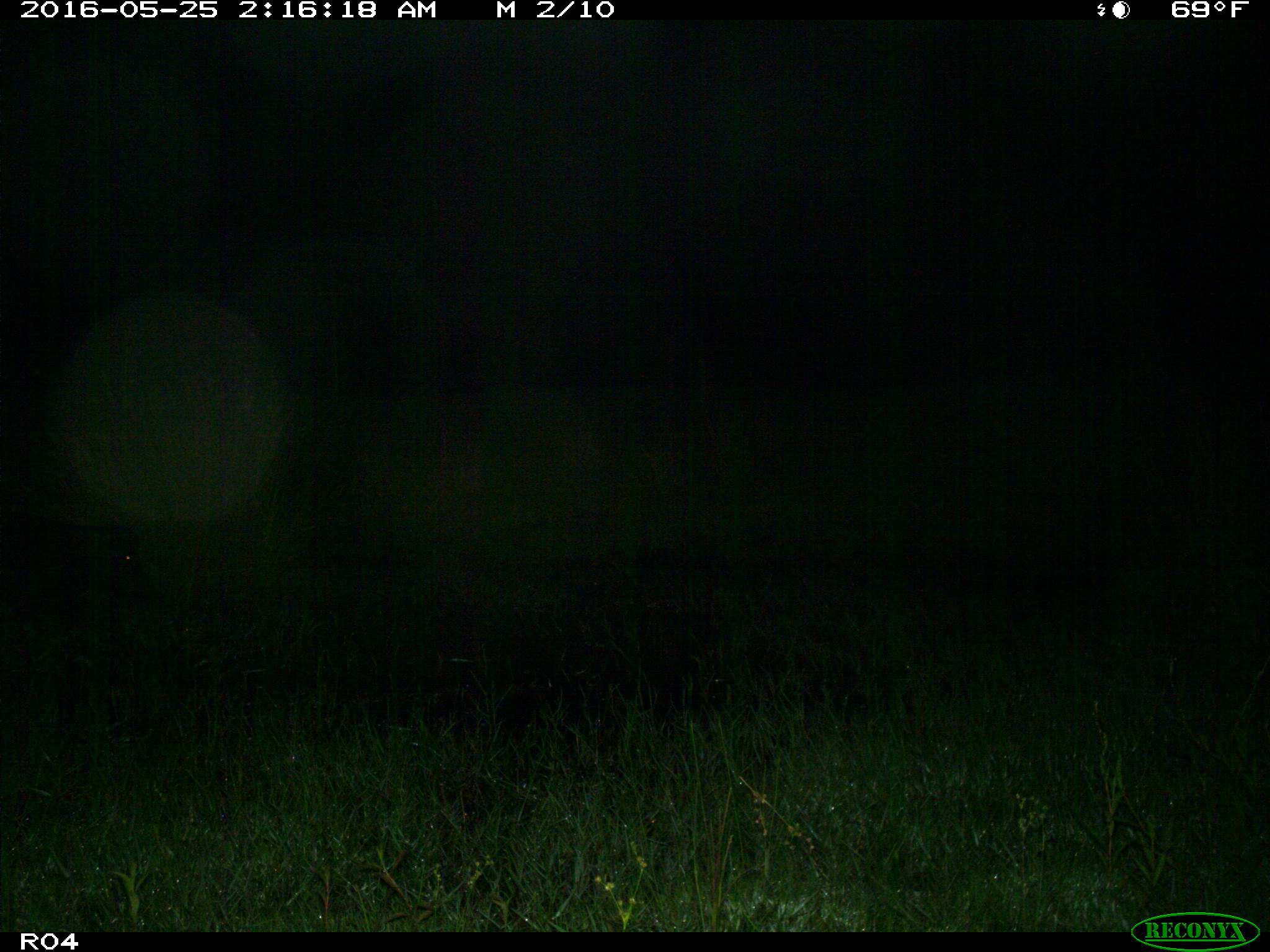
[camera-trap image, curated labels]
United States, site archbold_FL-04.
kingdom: Animalia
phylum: Chordata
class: Mammalia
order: Artiodactyla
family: Suidae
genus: Sus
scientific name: Sus scrofa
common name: wild boar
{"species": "Sus scrofa (wild boar)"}